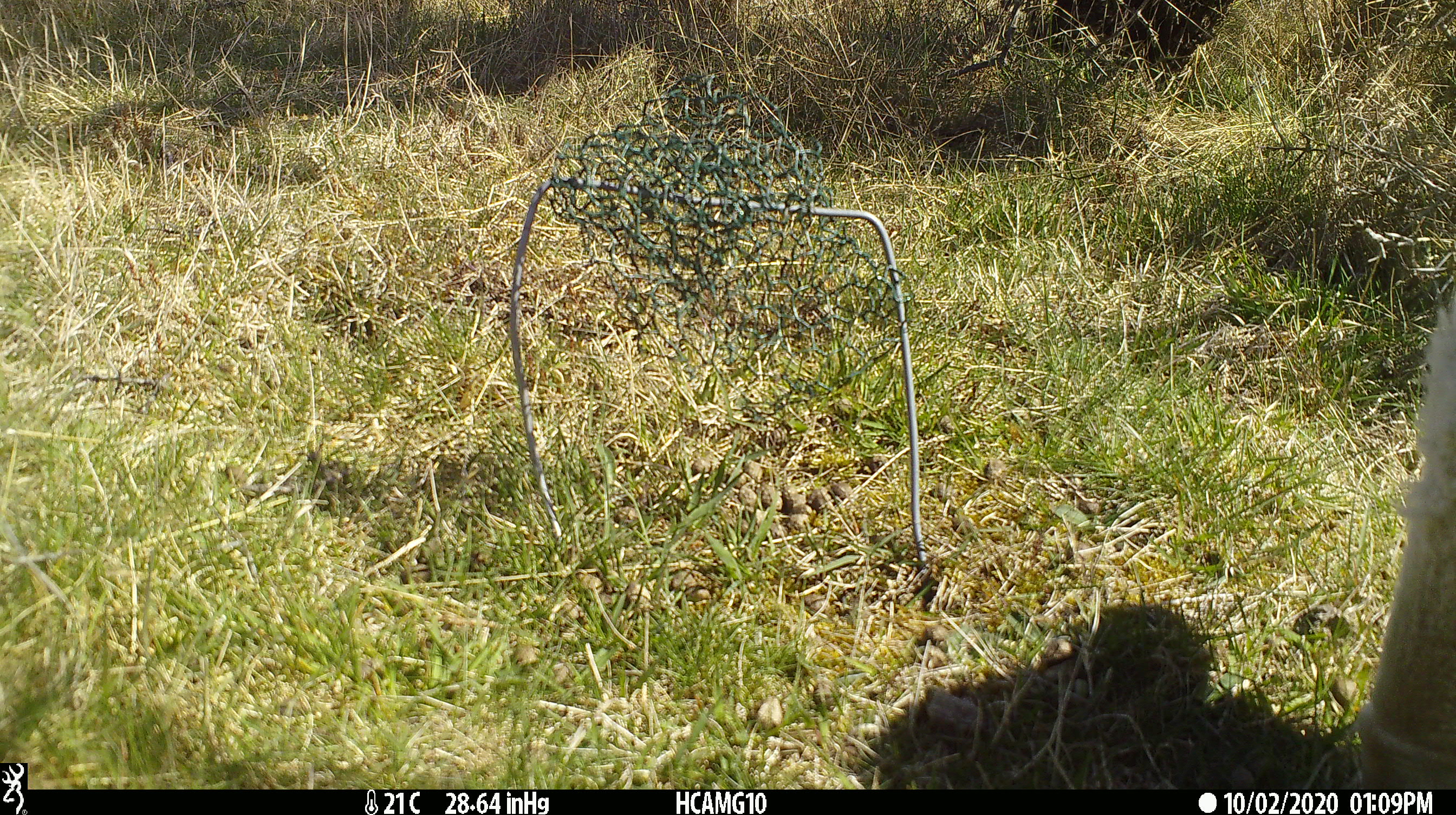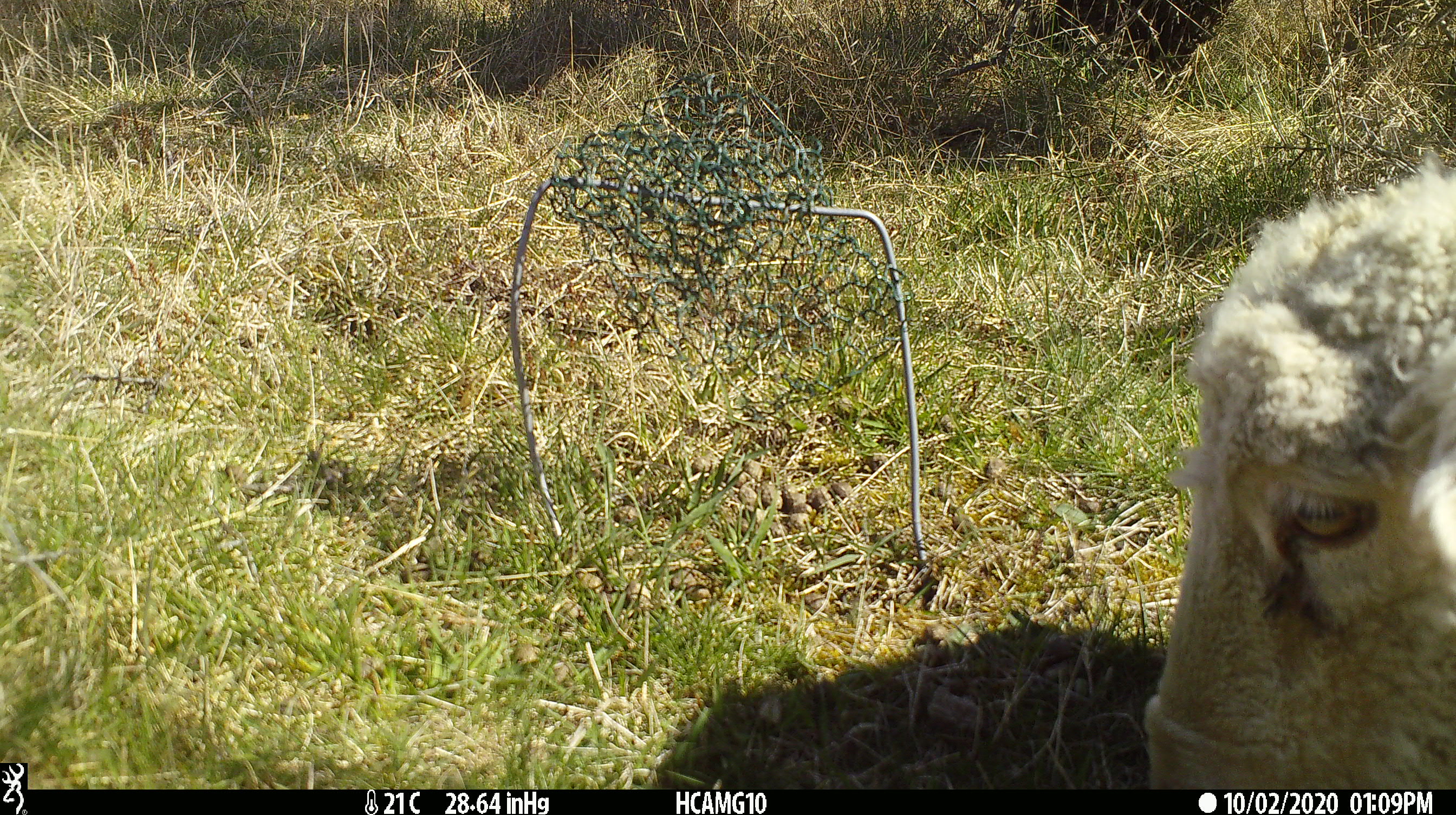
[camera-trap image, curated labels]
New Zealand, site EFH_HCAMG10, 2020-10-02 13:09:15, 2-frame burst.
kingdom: Animalia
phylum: Chordata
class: Mammalia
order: Artiodactyla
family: Bovidae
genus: Ovis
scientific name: Ovis aries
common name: domestic sheep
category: sheep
Sheep (domestic sheep) (Ovis aries).